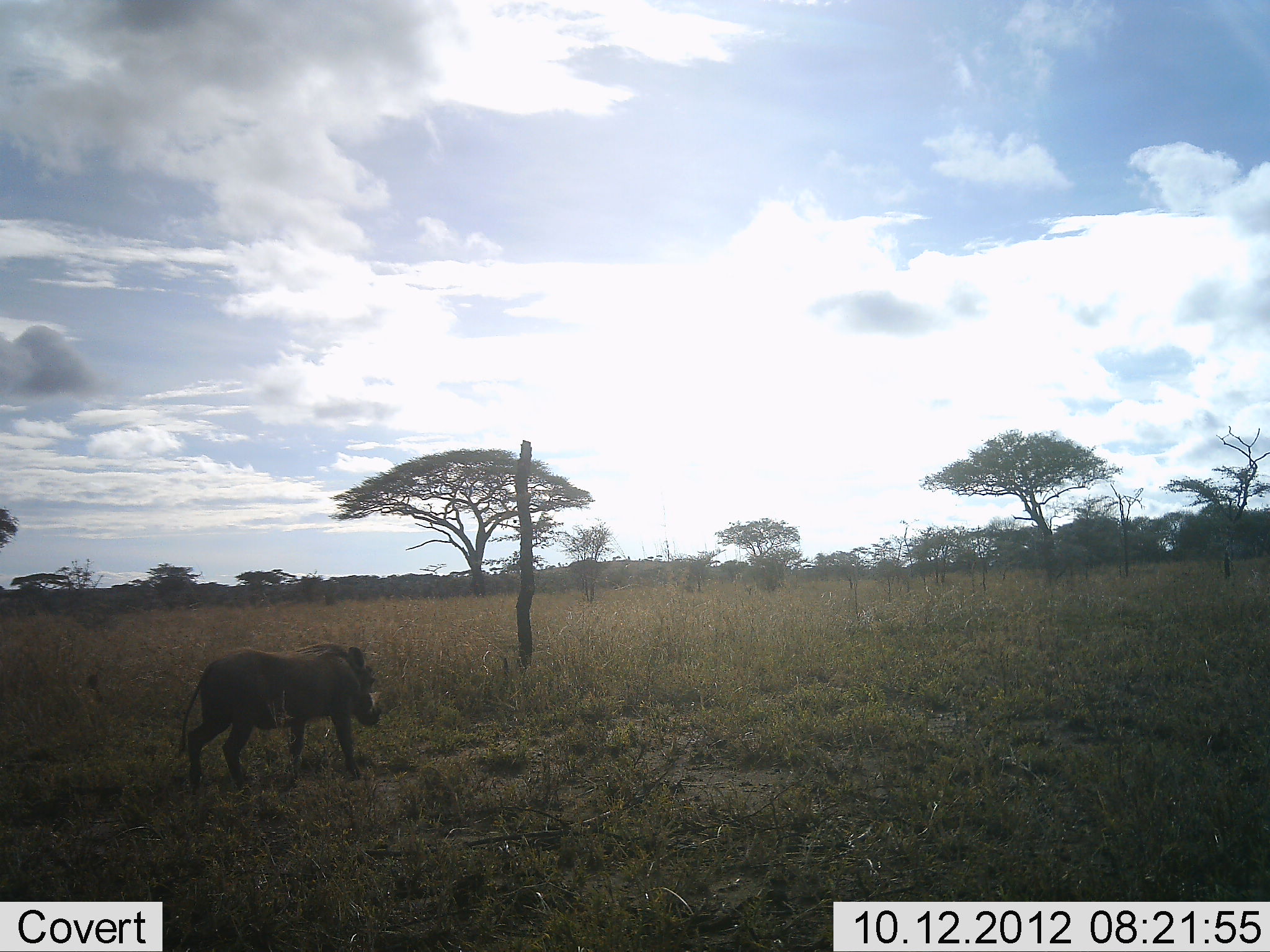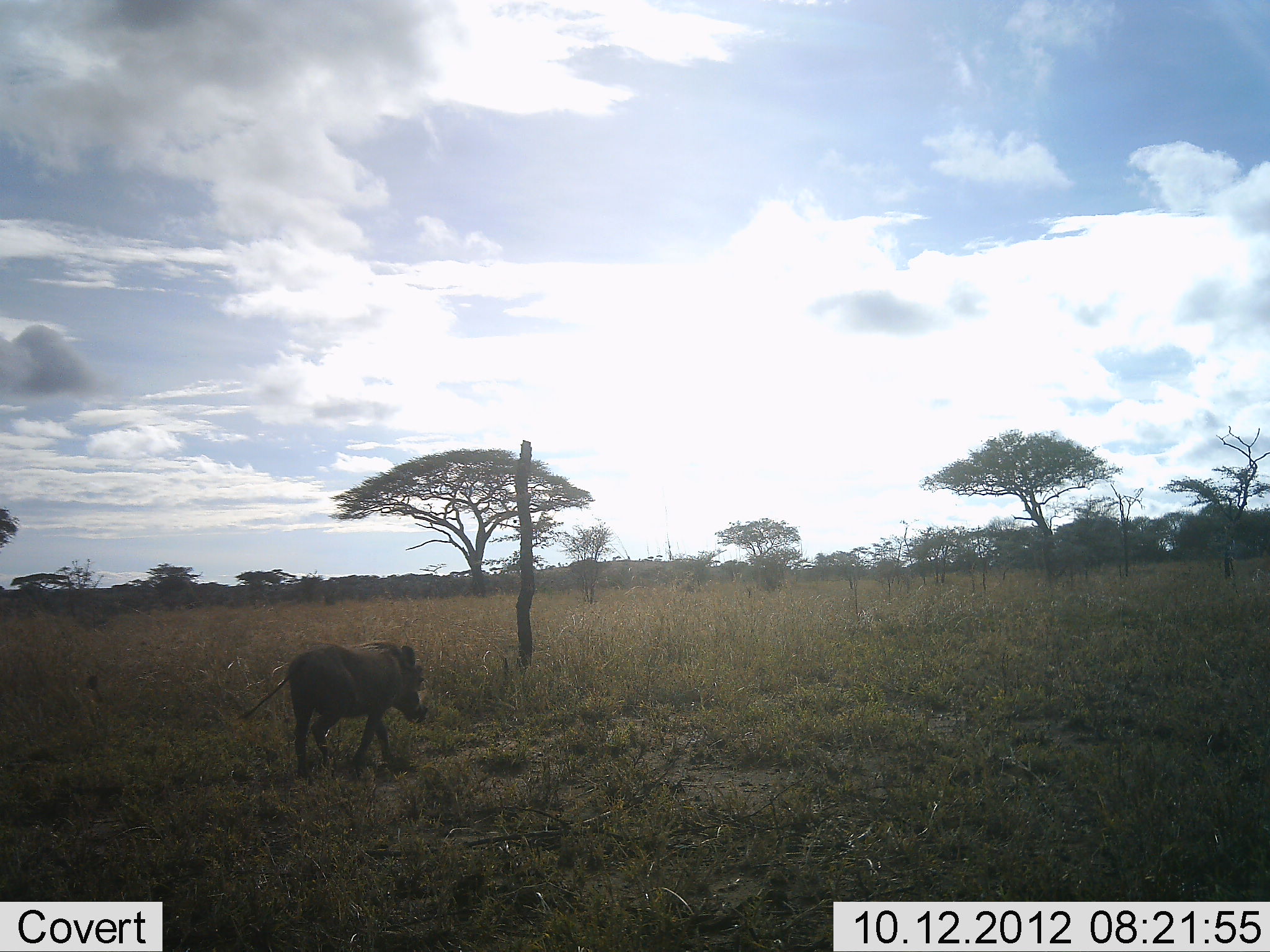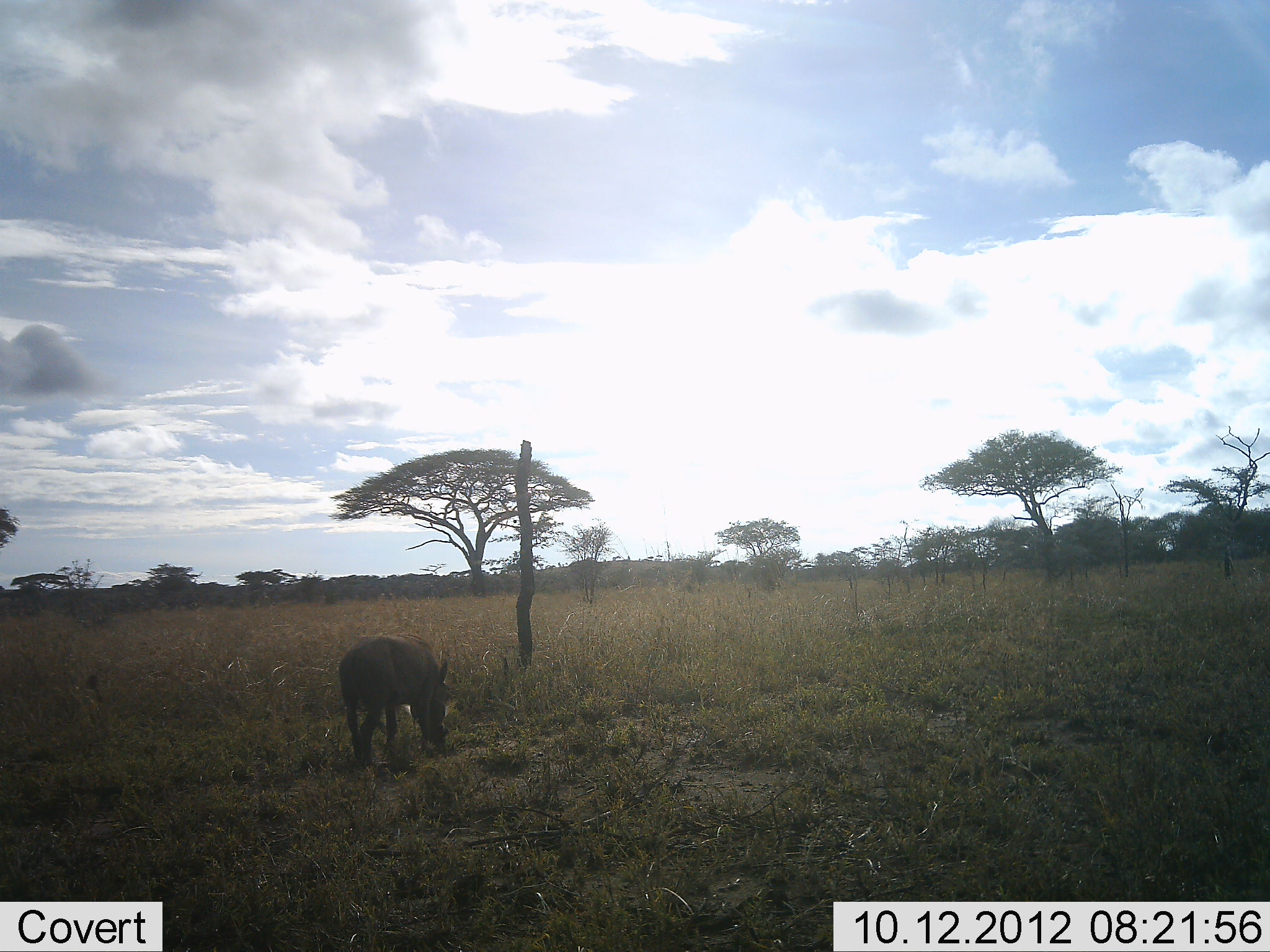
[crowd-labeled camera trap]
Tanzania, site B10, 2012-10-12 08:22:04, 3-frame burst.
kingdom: Animalia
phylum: Chordata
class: Mammalia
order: Artiodactyla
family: Suidae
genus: Phacochoerus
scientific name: Phacochoerus africanus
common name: warthog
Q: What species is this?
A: Warthog (Phacochoerus africanus).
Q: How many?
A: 1.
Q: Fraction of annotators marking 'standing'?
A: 0%.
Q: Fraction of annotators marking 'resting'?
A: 0%.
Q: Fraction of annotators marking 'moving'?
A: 100%.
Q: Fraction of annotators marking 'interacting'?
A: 0%.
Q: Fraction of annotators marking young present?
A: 0%.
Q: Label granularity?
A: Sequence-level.